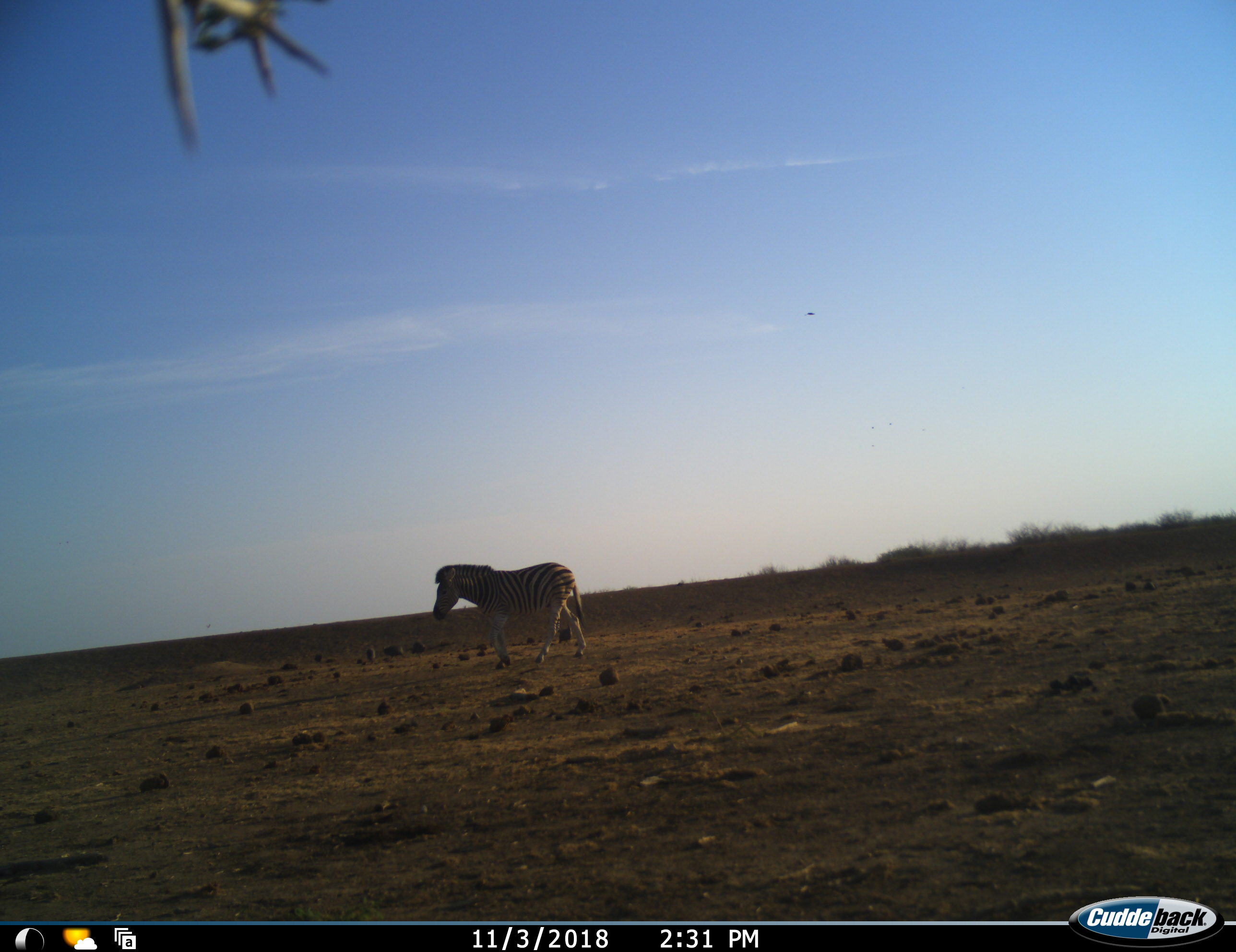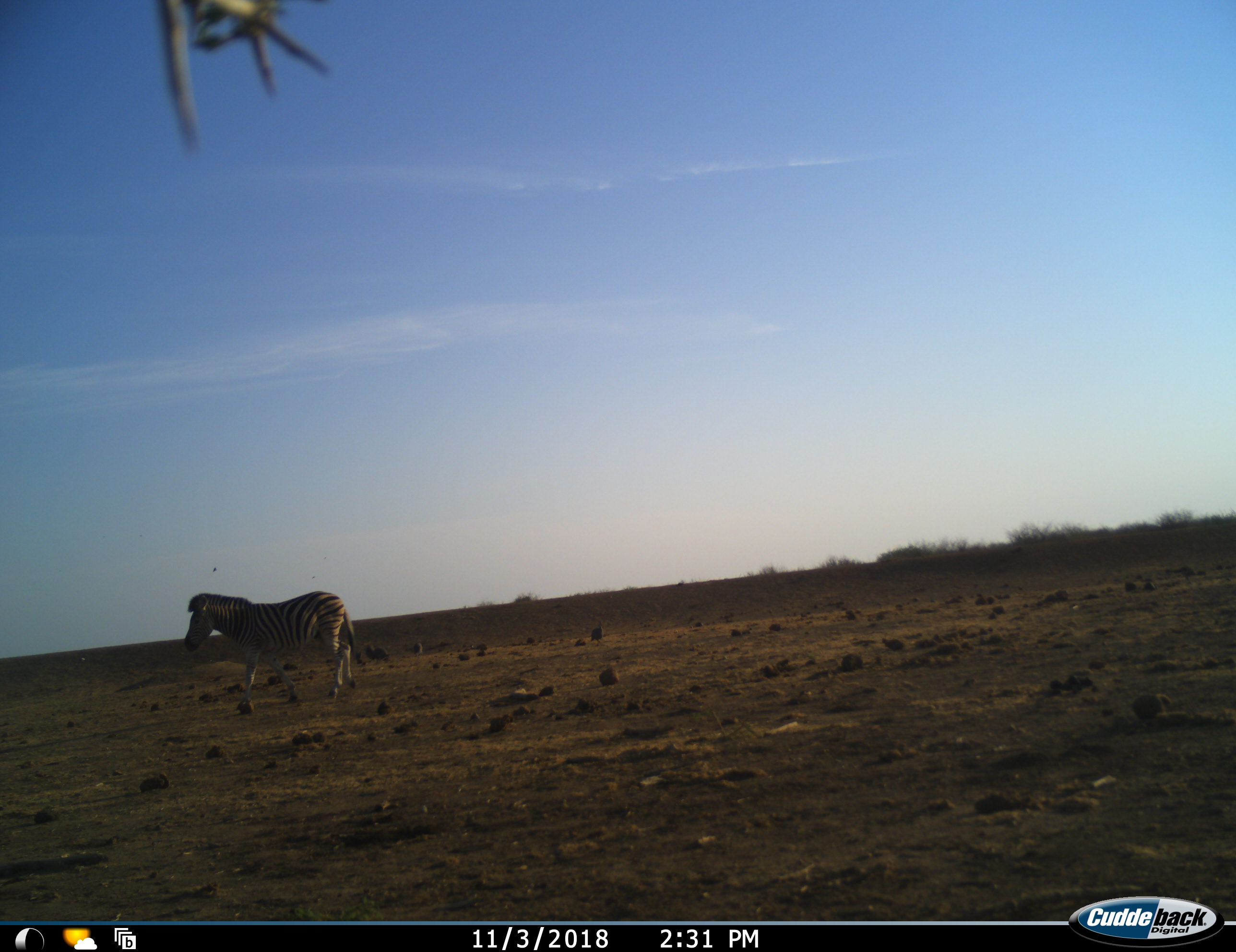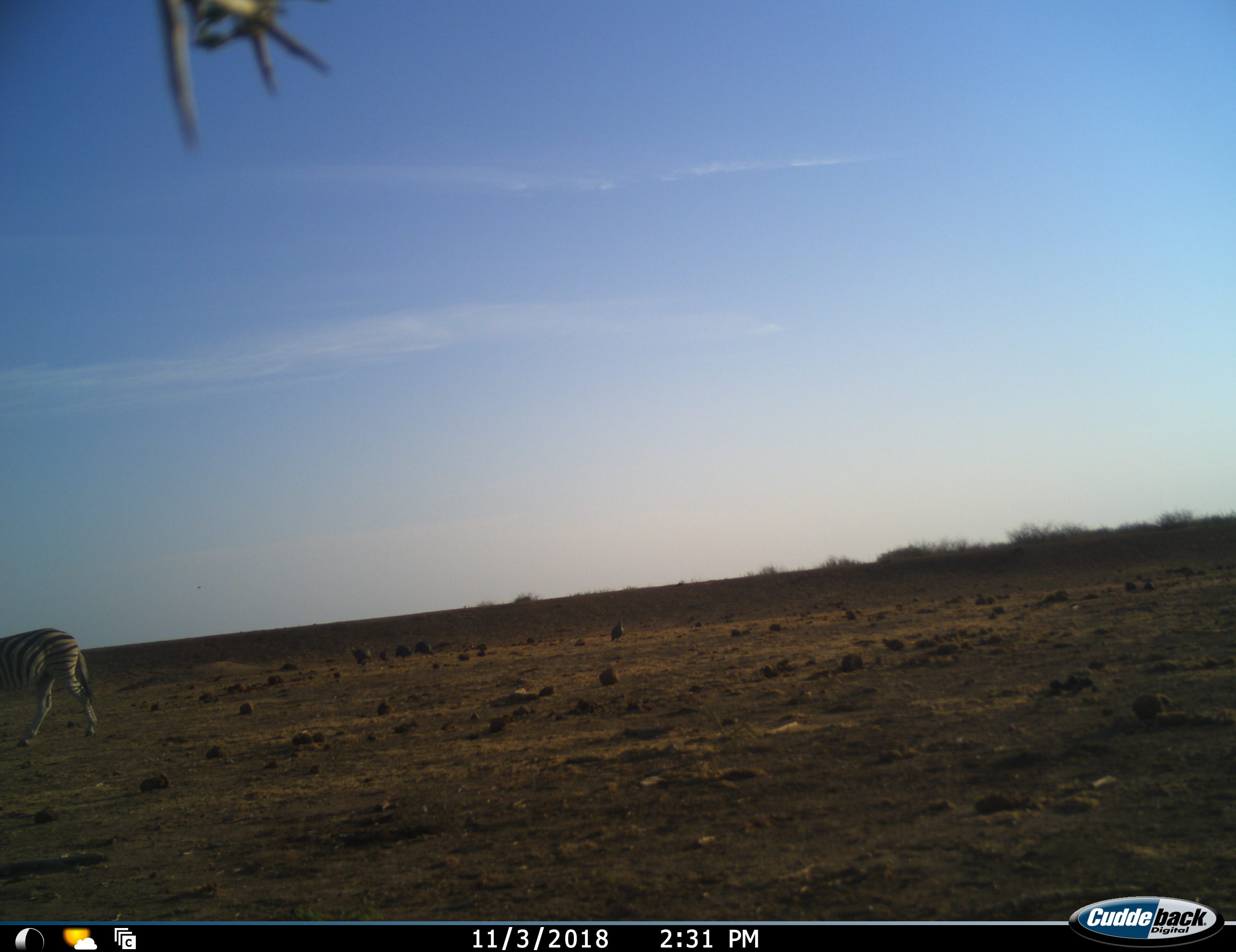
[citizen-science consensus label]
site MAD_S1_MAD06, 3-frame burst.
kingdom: Animalia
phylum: Chordata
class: Mammalia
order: Perissodactyla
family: Equidae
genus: Equus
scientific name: Equus quagga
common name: plains zebra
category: zebraplains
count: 1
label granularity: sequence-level